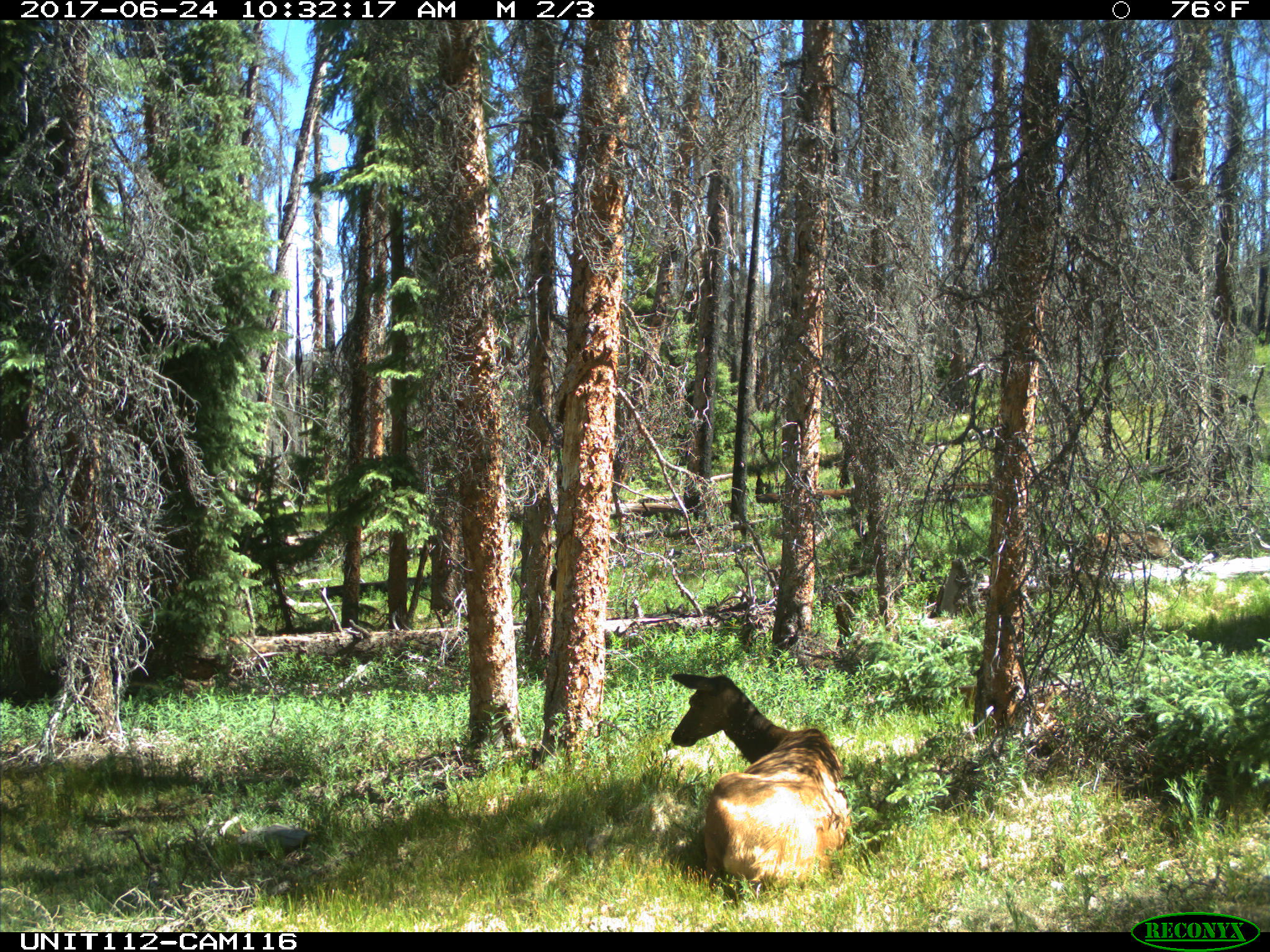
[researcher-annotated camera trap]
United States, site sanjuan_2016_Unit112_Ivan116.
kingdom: Animalia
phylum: Chordata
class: Mammalia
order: Artiodactyla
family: Cervidae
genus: Cervus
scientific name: Cervus elaphus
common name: red deer